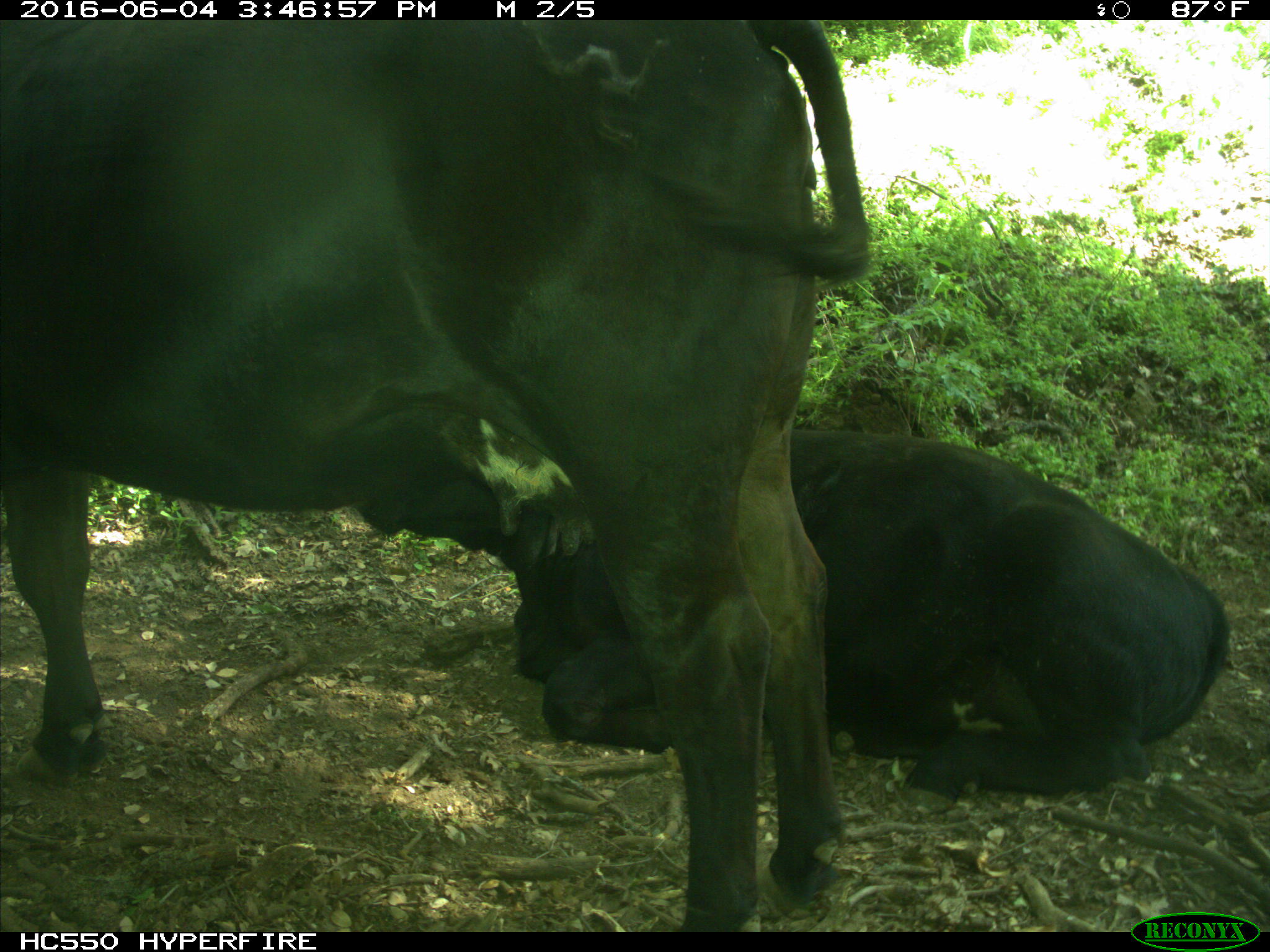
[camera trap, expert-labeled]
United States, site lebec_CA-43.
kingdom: Animalia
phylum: Chordata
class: Mammalia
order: Artiodactyla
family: Bovidae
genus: Bos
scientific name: Bos taurus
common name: domestic cow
Bos taurus (domestic cow).